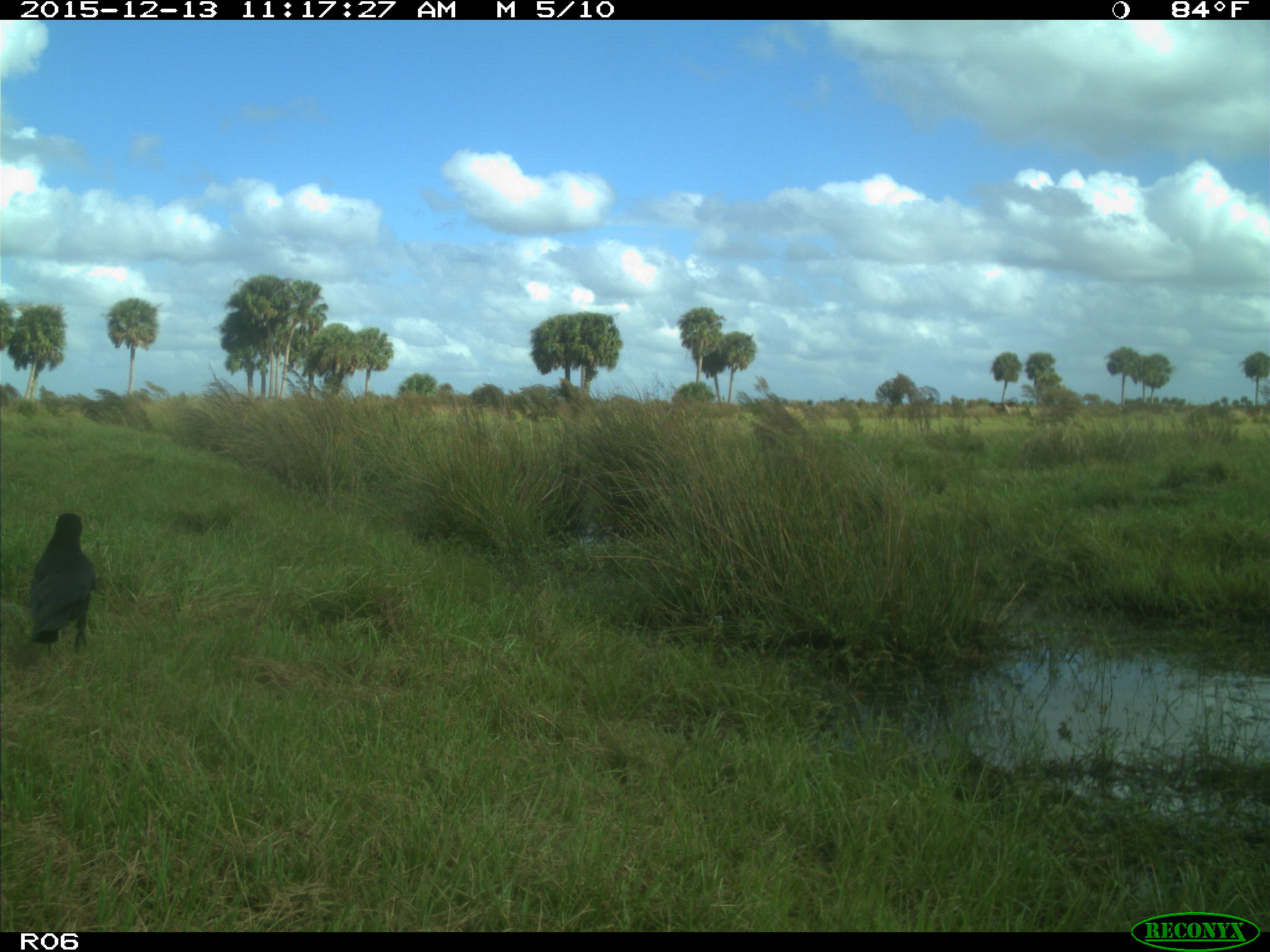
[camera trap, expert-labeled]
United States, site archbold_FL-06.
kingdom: Animalia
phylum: Chordata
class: Aves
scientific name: Aves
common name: birds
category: unidentified bird